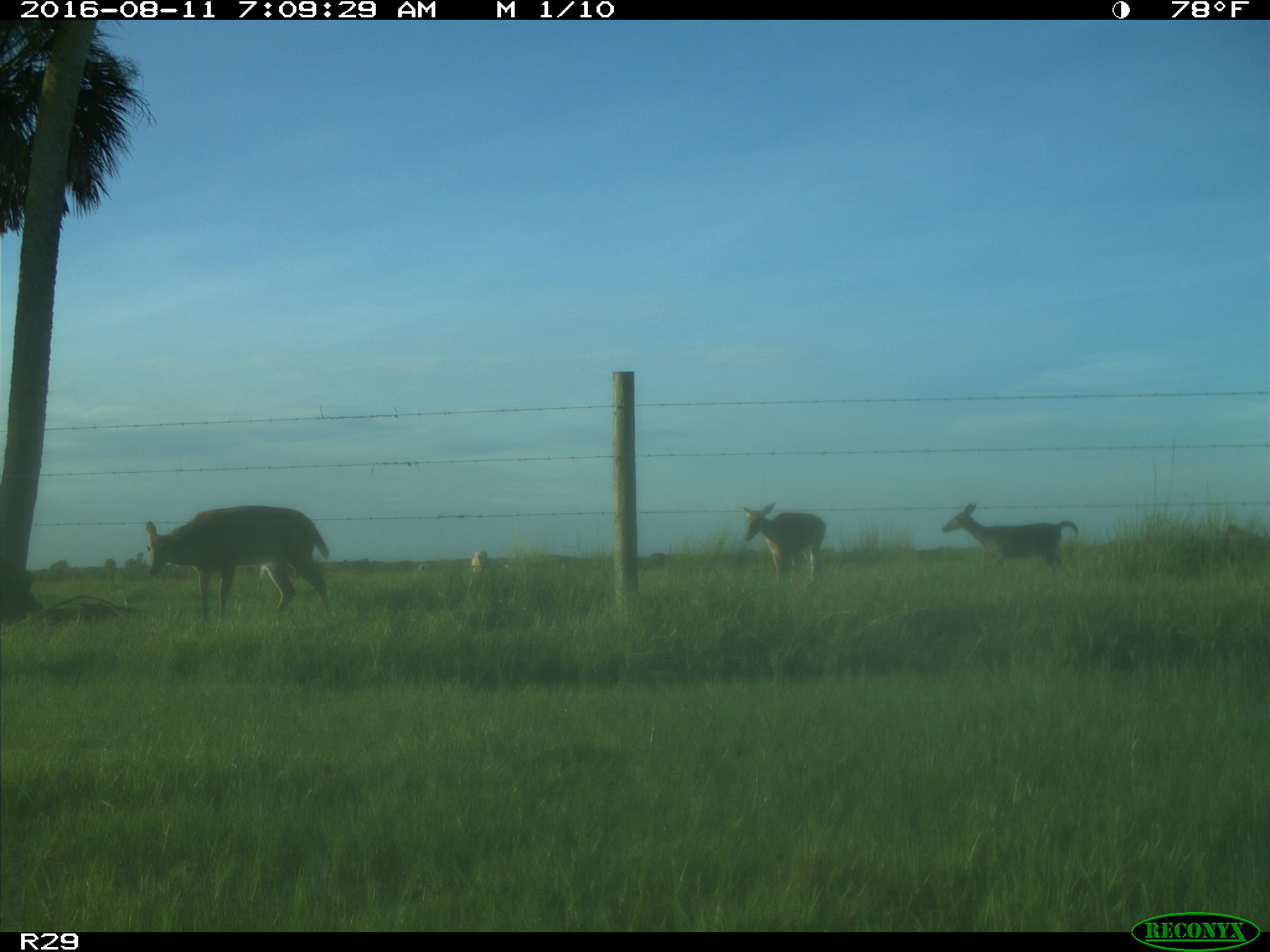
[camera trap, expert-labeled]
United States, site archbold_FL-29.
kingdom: Animalia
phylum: Chordata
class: Mammalia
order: Artiodactyla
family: Cervidae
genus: Odocoileus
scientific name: Odocoileus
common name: deer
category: unidentified deer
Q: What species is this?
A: Unidentified deer (deer) (Odocoileus).